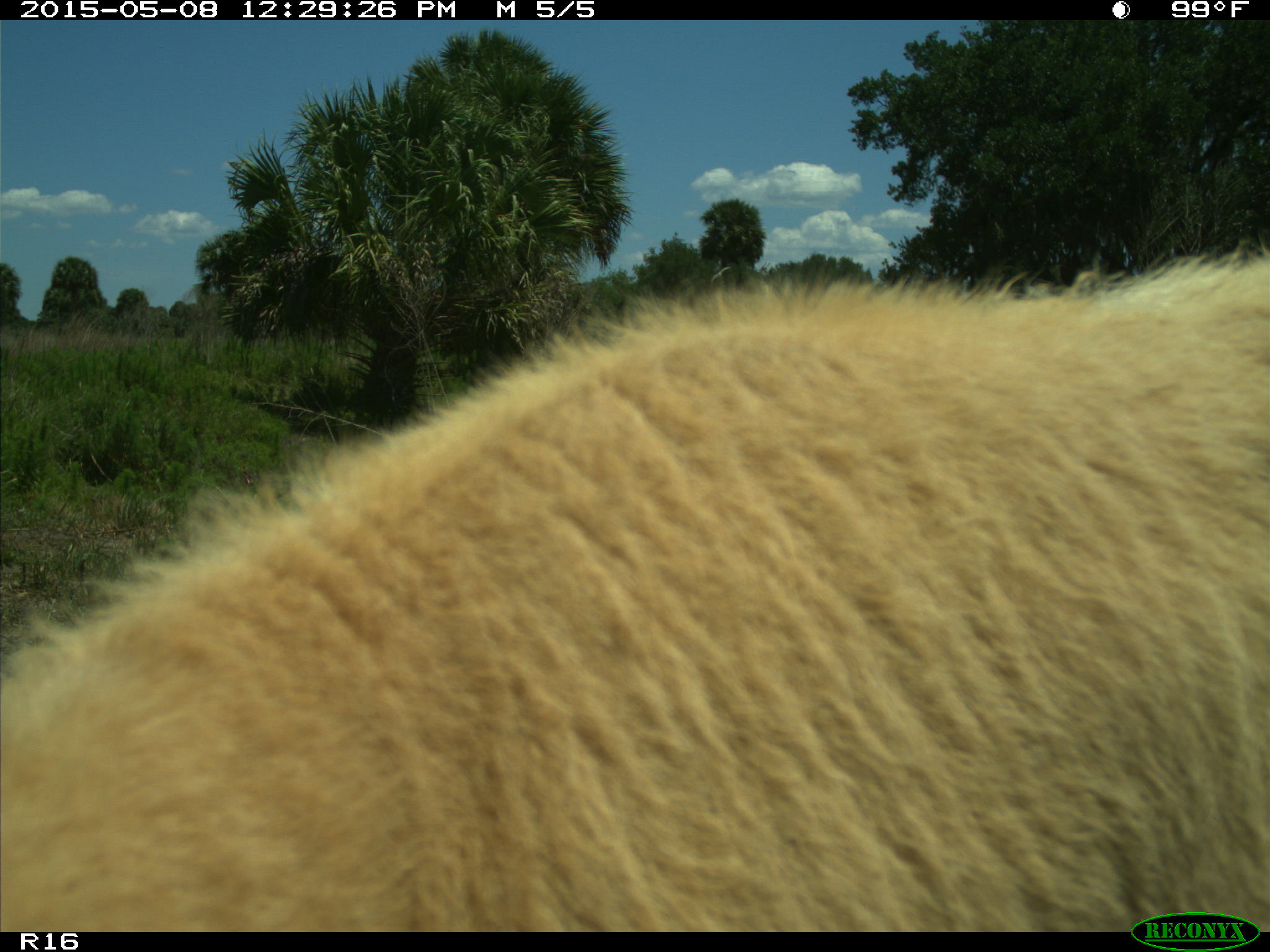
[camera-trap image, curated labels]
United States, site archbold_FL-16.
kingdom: Animalia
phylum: Chordata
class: Mammalia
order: Artiodactyla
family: Bovidae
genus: Bos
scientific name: Bos taurus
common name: domestic cow